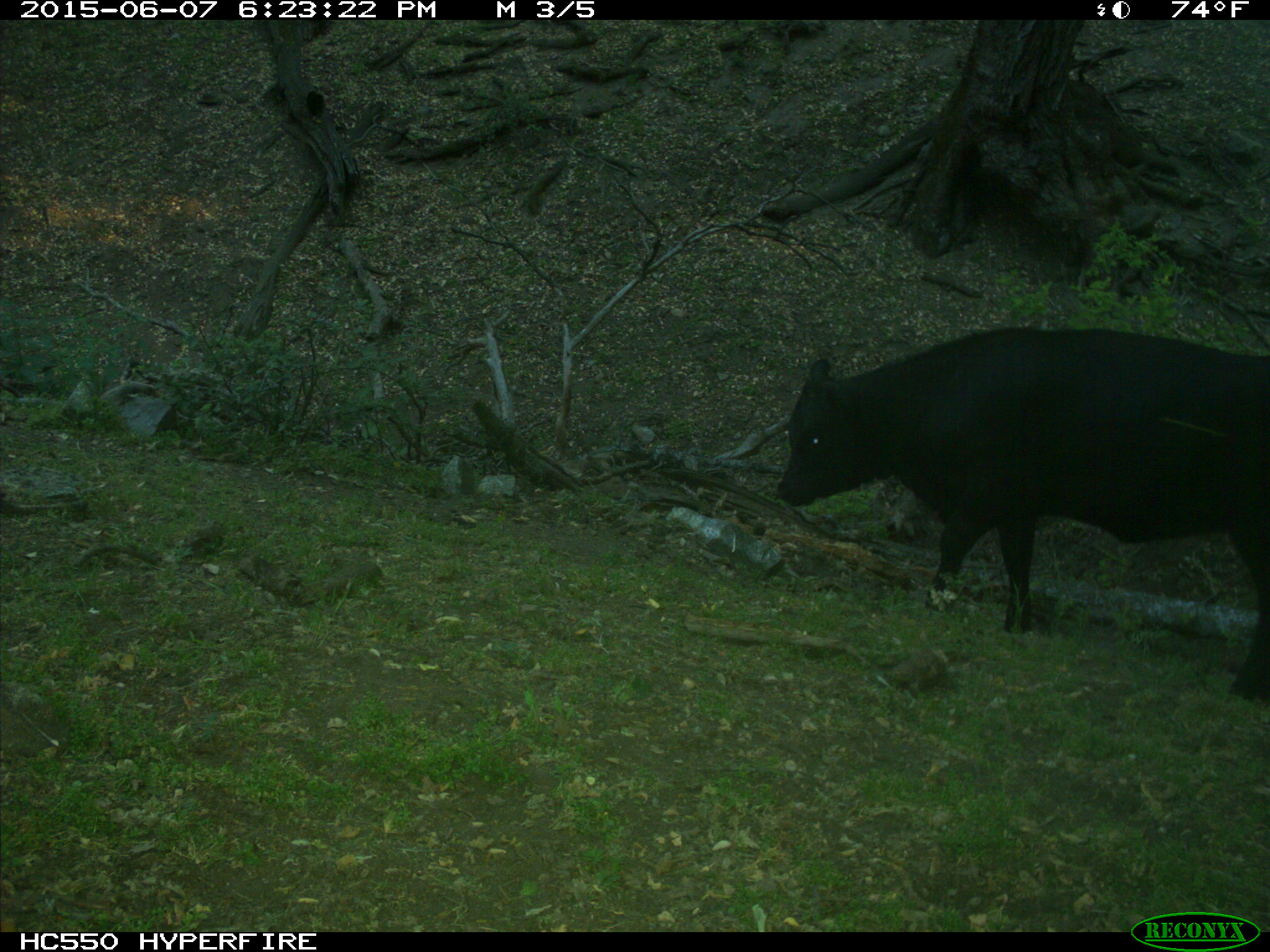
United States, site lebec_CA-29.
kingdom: Animalia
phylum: Chordata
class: Mammalia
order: Artiodactyla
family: Bovidae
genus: Bos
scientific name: Bos taurus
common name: domestic cow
Bos taurus (domestic cow).